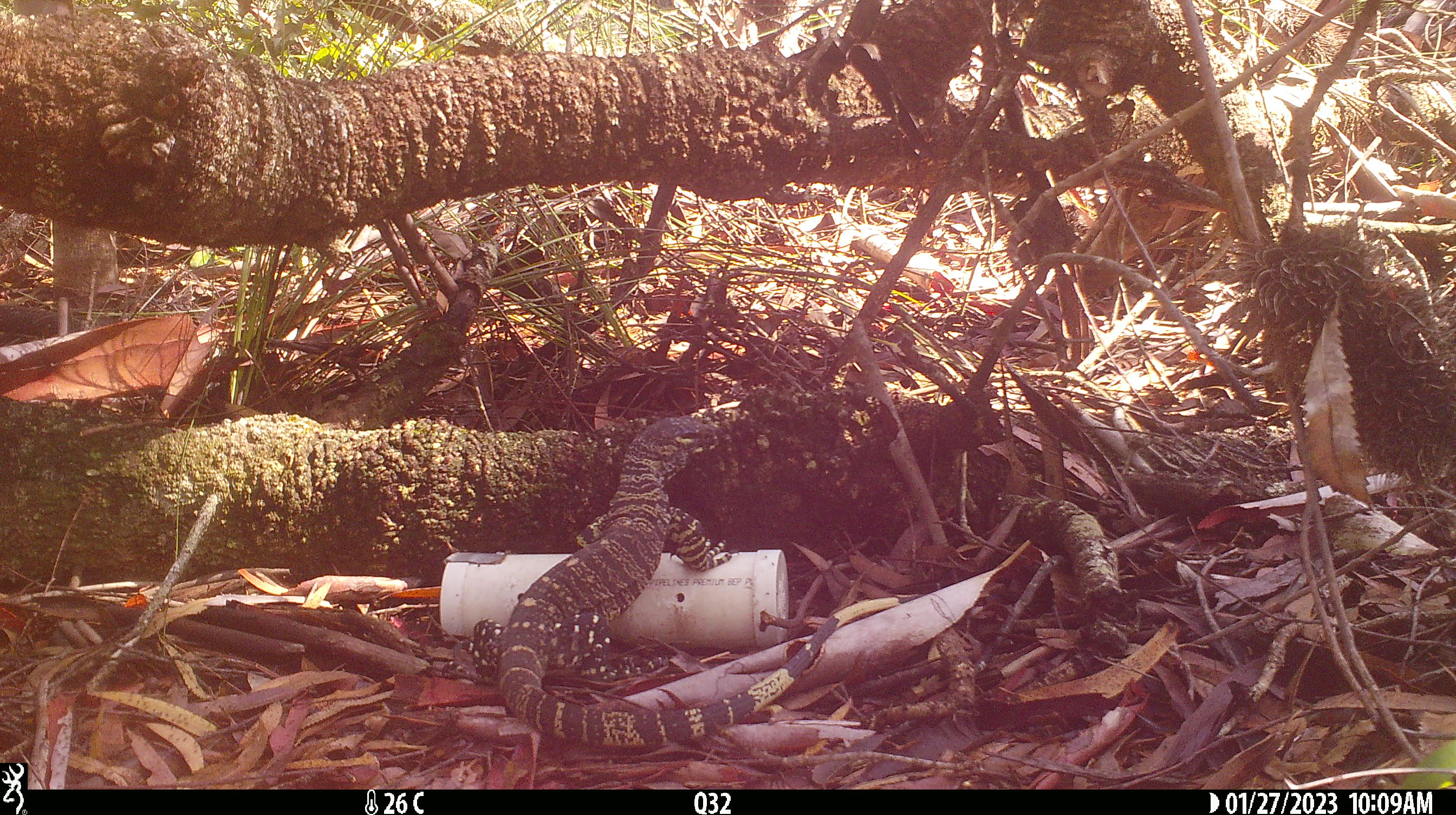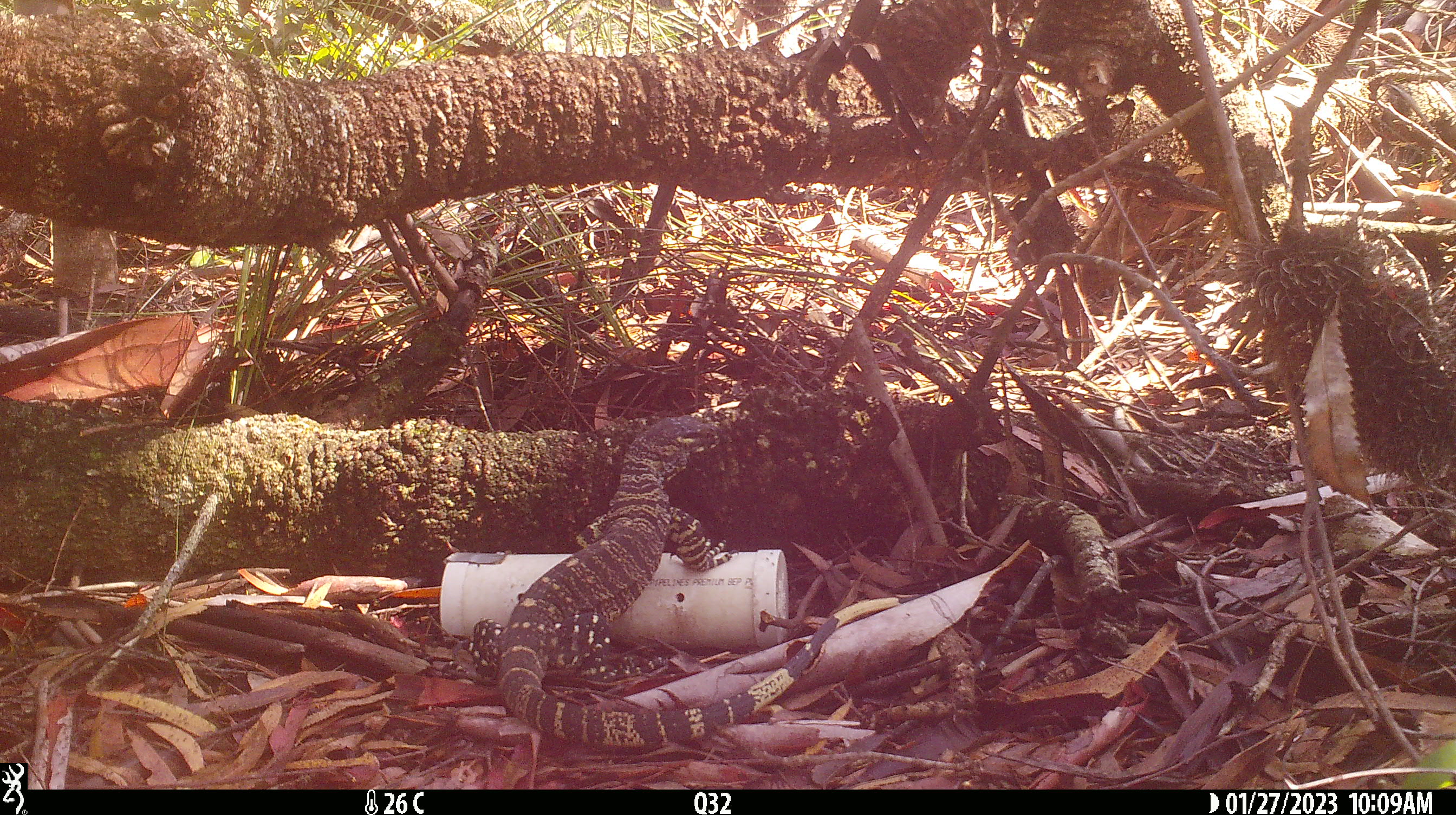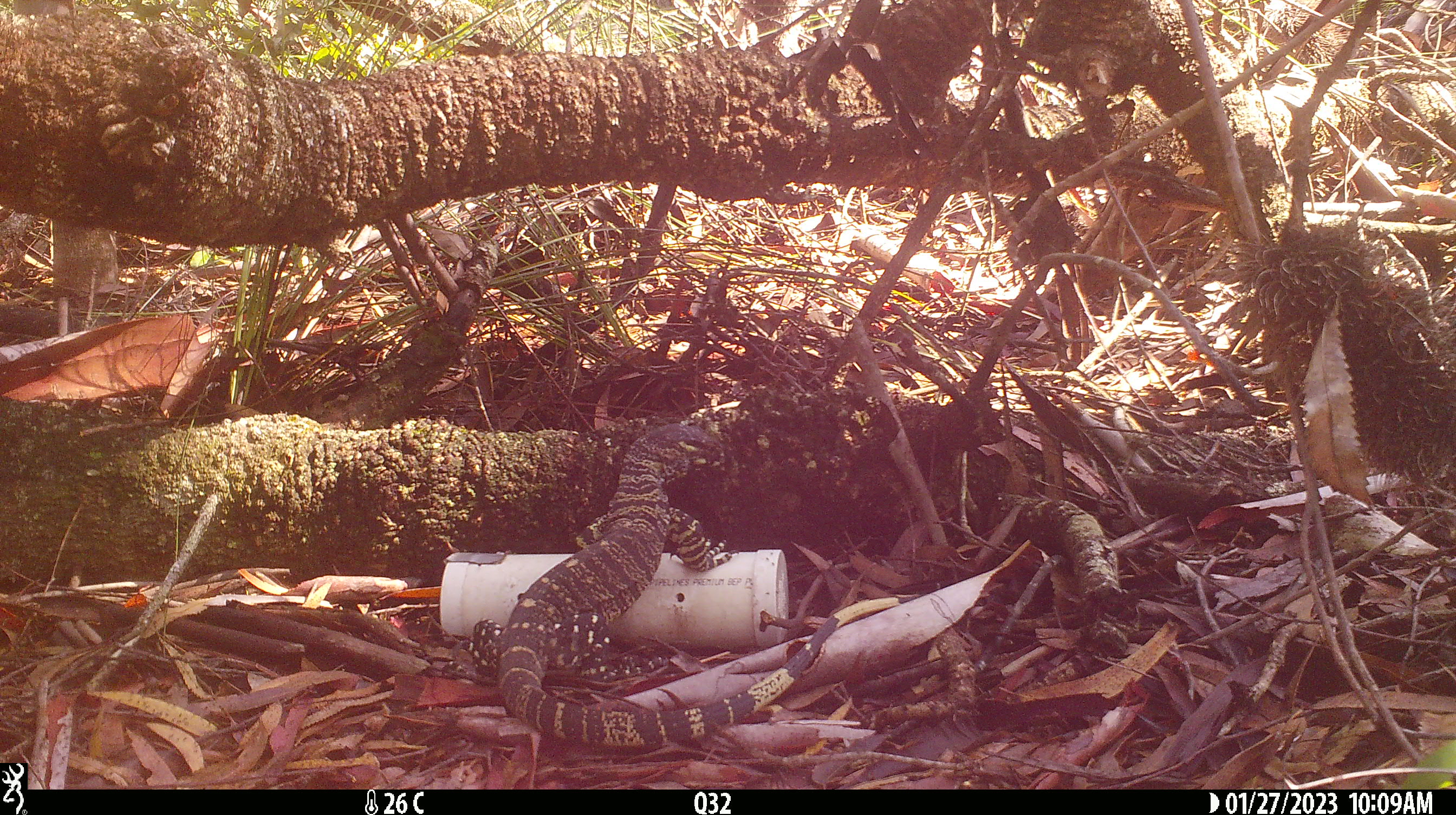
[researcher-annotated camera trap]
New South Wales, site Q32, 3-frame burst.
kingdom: Animalia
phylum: Chordata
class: Reptilia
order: Squamata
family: Varanidae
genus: Varanus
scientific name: Varanus varius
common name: lace monitor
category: goanna